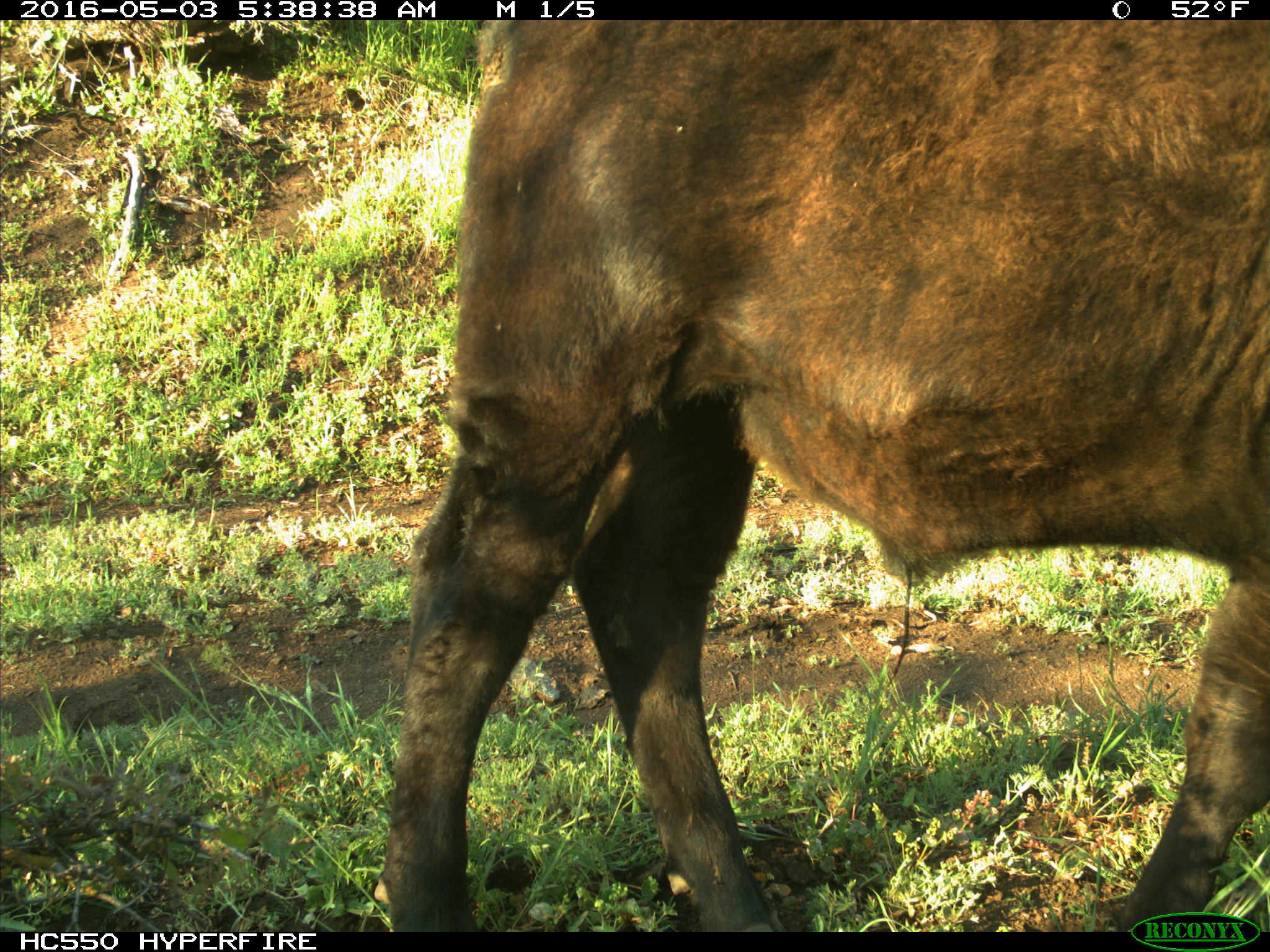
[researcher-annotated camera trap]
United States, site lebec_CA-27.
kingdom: Animalia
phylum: Chordata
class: Mammalia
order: Artiodactyla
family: Bovidae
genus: Bos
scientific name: Bos taurus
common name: domestic cow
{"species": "Bos taurus (domestic cow)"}